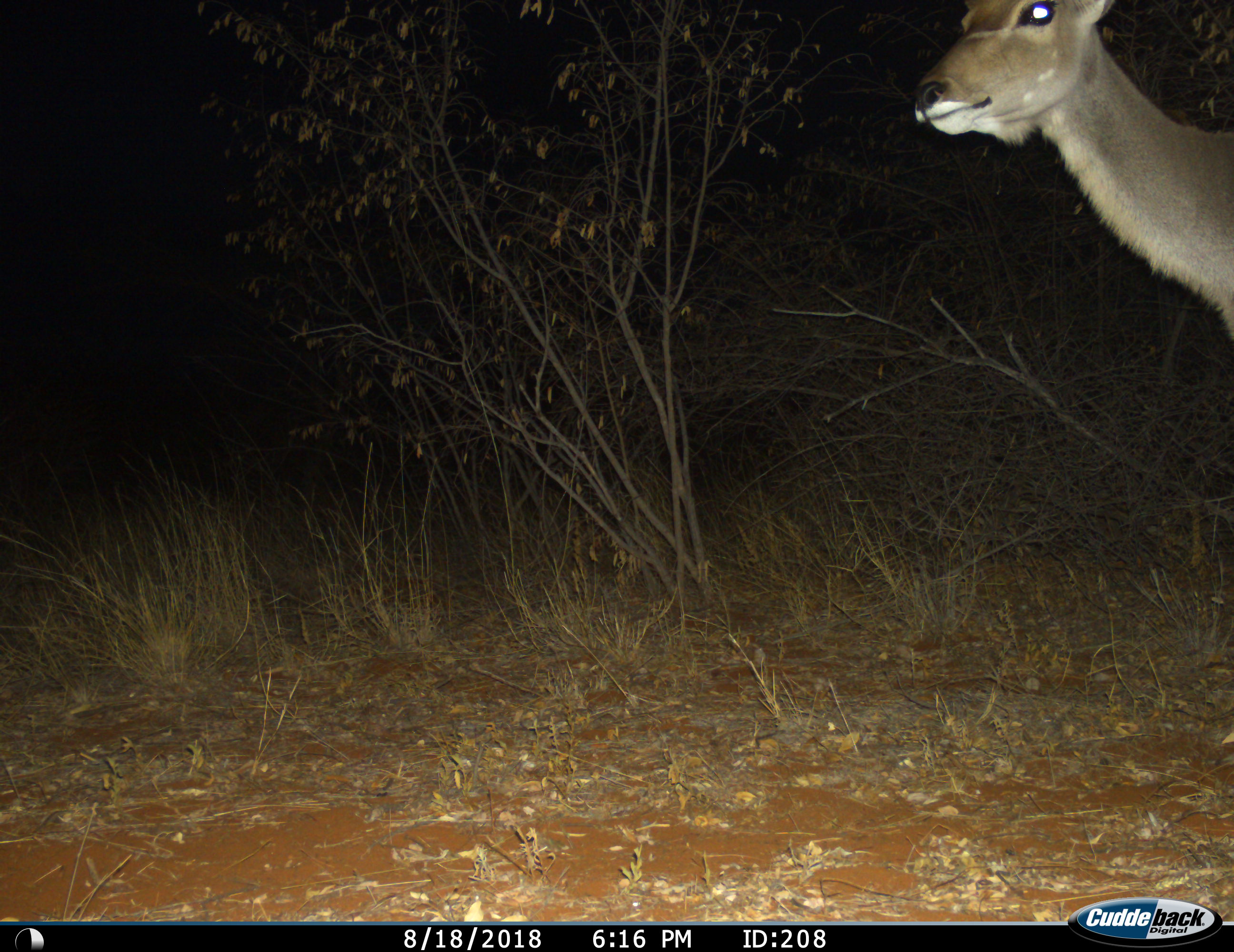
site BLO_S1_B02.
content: unidentified animal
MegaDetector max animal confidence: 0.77